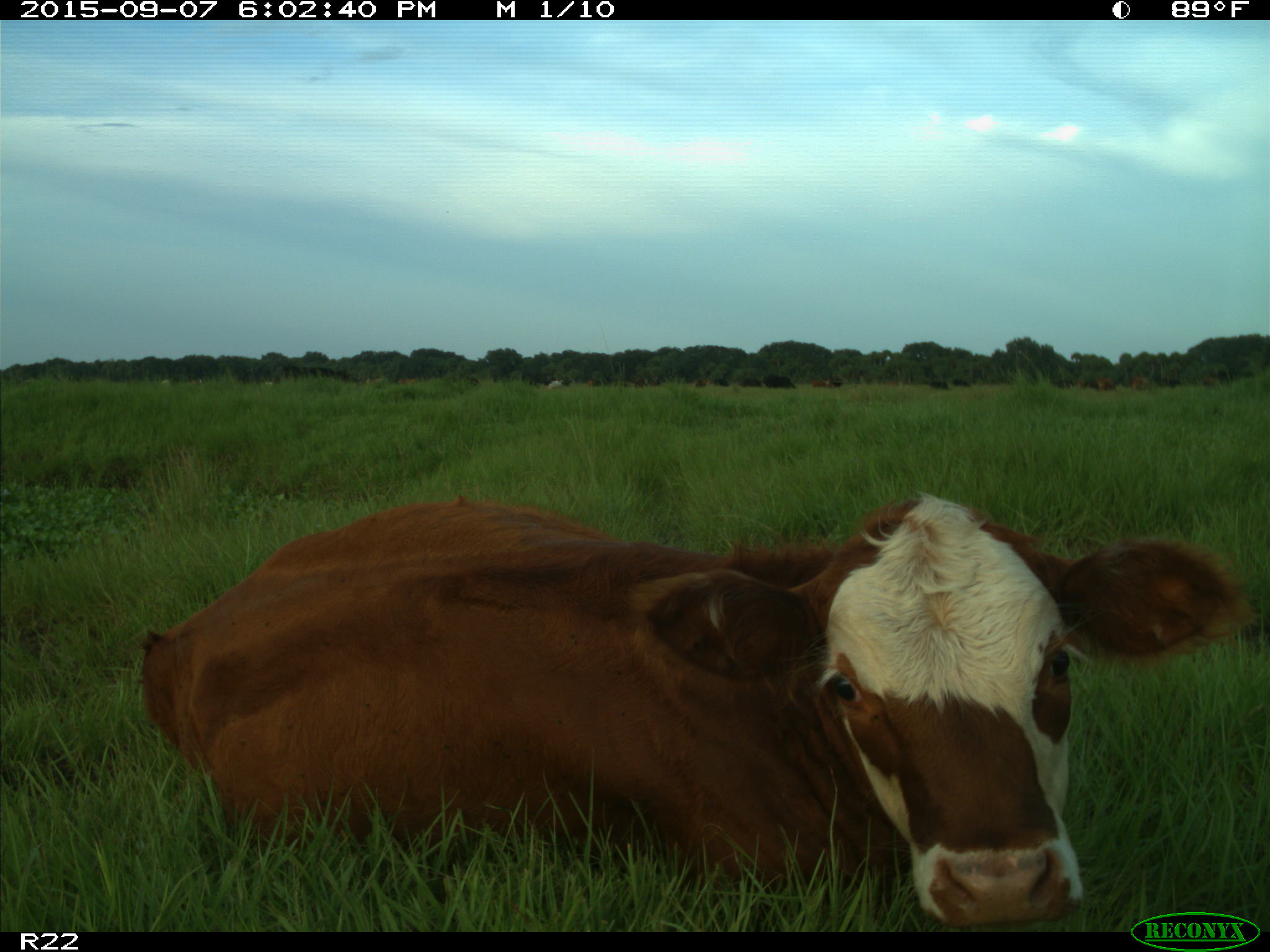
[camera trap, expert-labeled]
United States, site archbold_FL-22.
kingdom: Animalia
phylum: Chordata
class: Mammalia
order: Artiodactyla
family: Bovidae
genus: Bos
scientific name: Bos taurus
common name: domestic cow